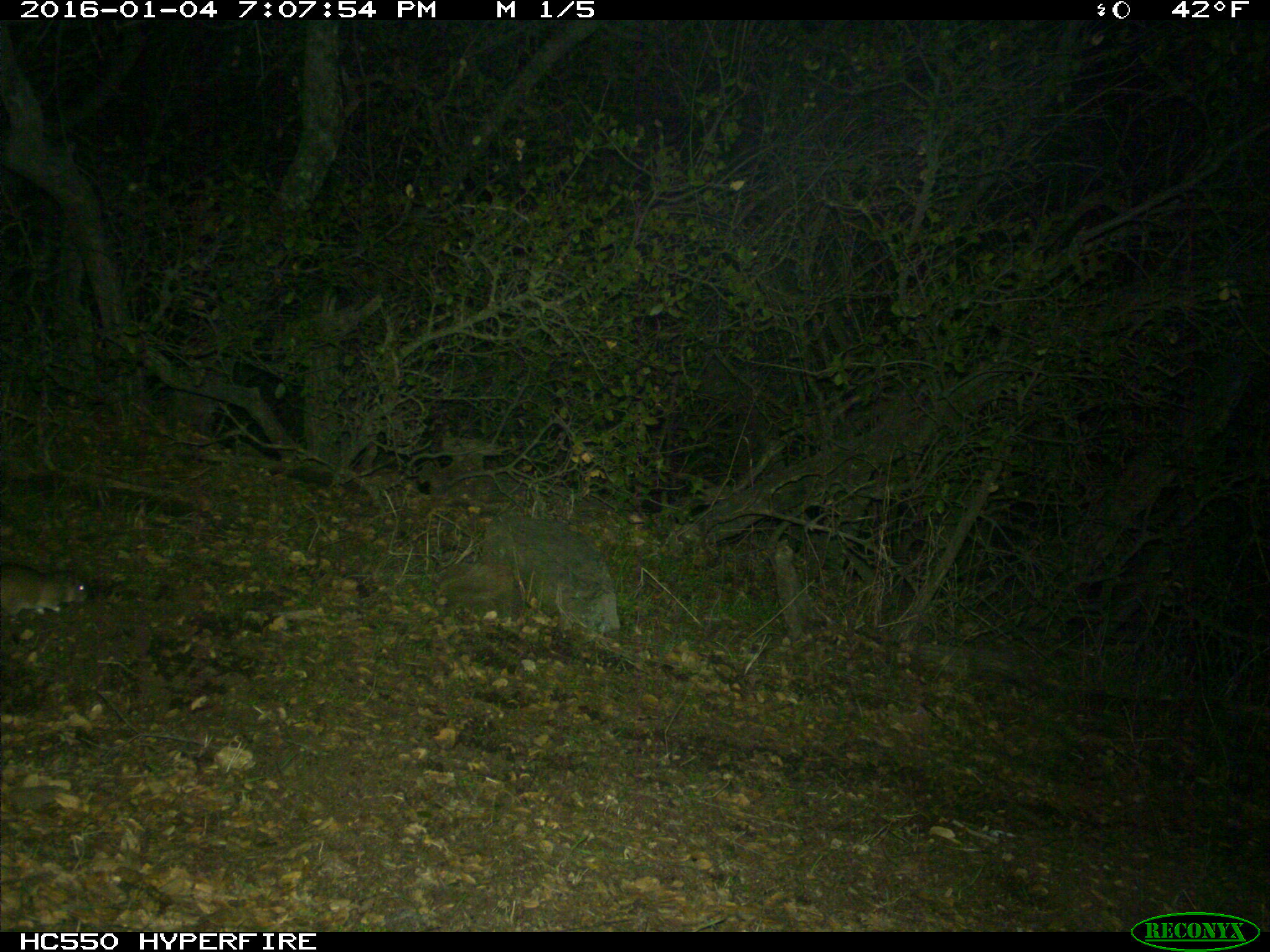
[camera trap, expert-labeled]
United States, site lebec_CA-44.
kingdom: Animalia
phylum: Chordata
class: Mammalia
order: Rodentia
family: Cricetidae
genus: Neotoma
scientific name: Neotoma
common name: pack rat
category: unidentified pack rat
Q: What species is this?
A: Unidentified pack rat (pack rat) (Neotoma).